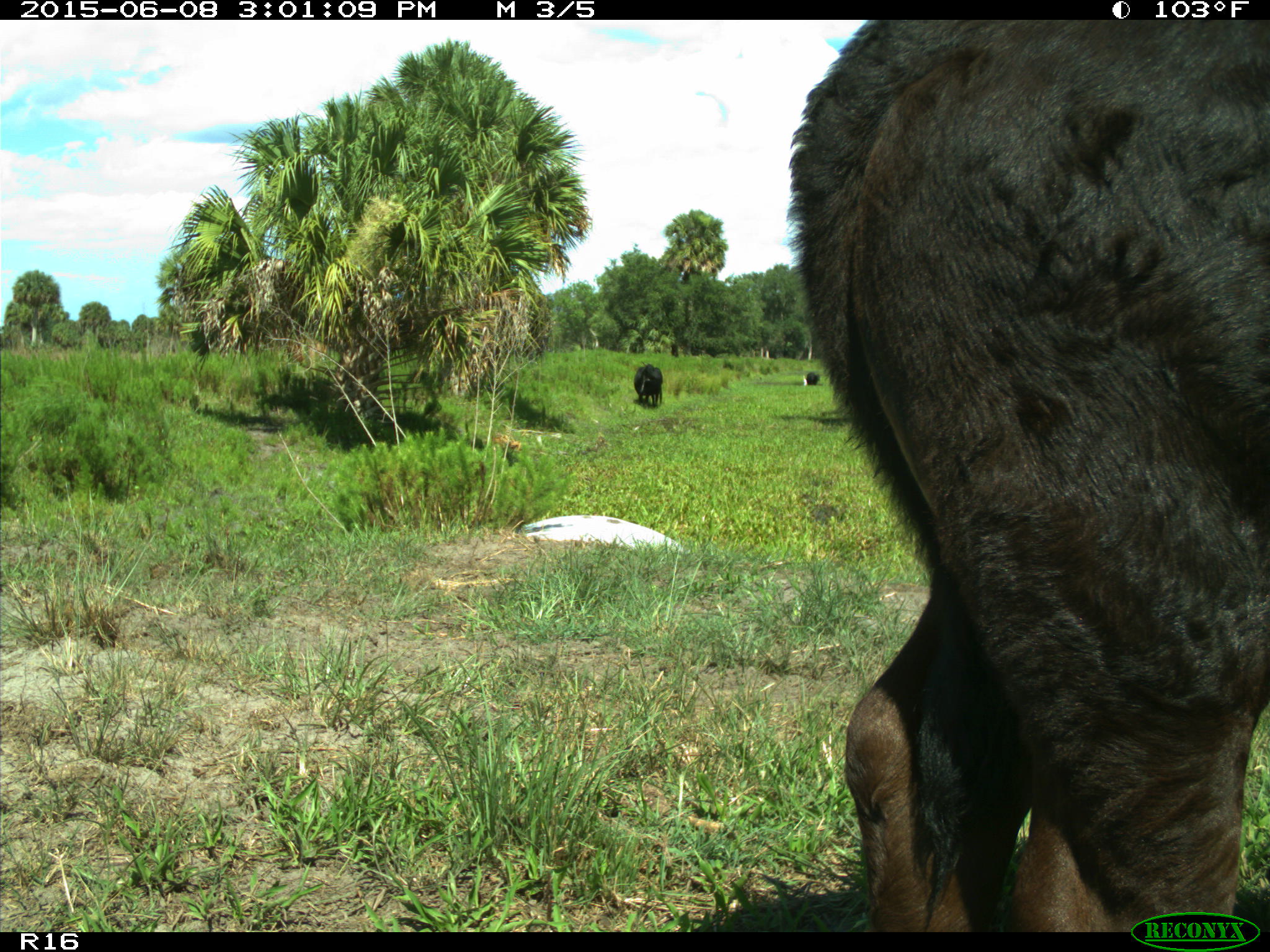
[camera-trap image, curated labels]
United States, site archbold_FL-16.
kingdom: Animalia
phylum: Chordata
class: Mammalia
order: Artiodactyla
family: Bovidae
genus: Bos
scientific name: Bos taurus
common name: domestic cow